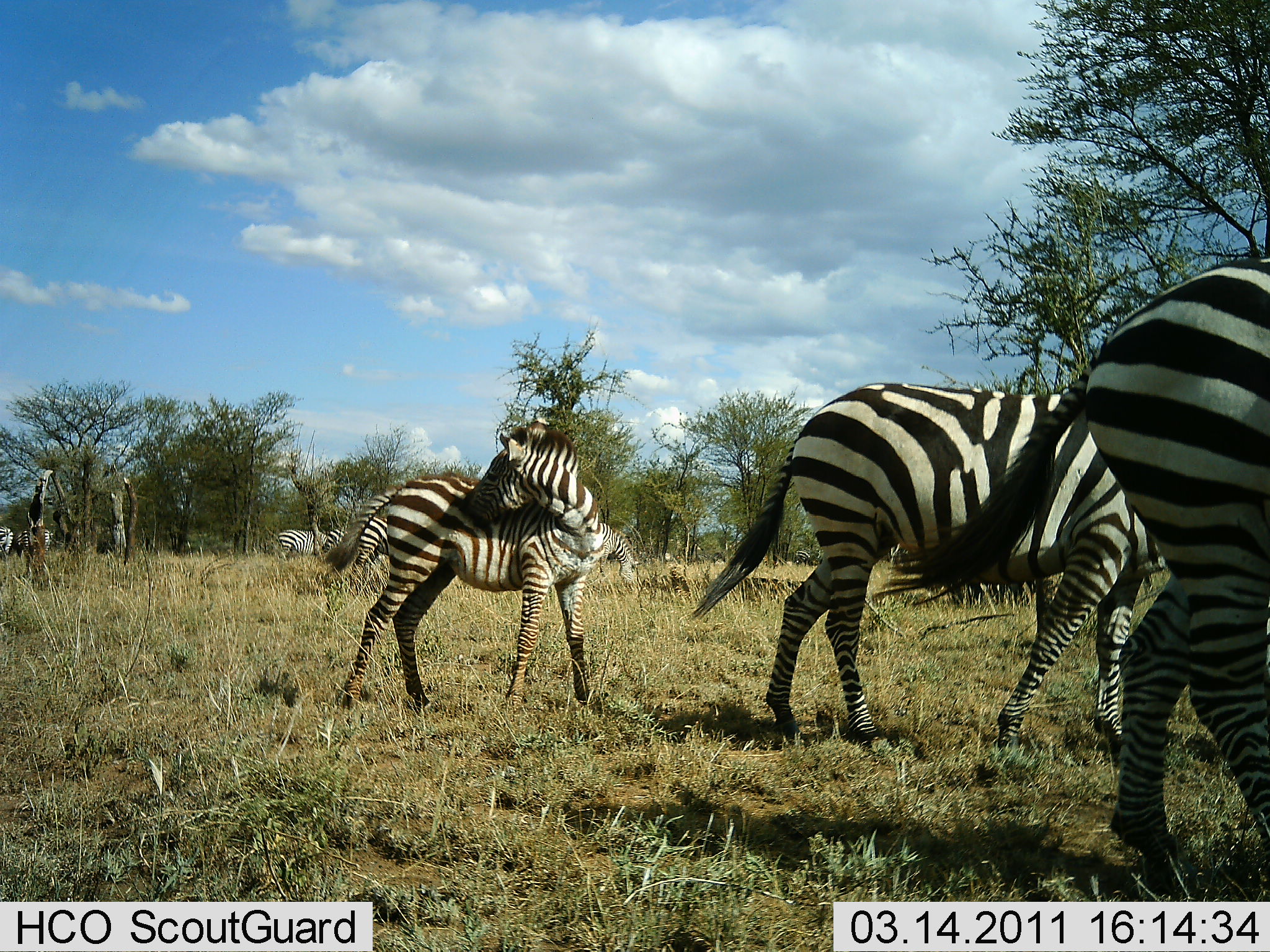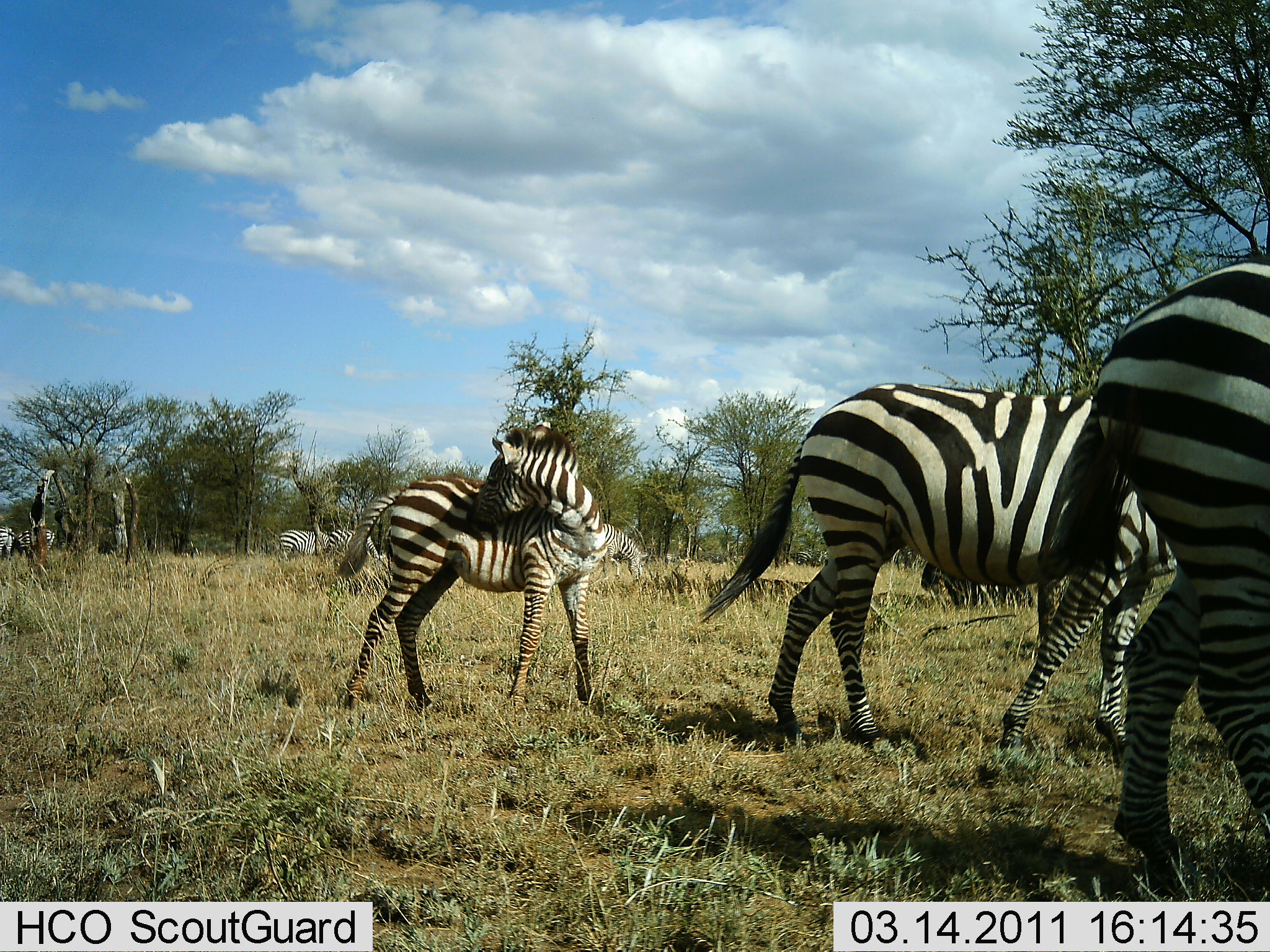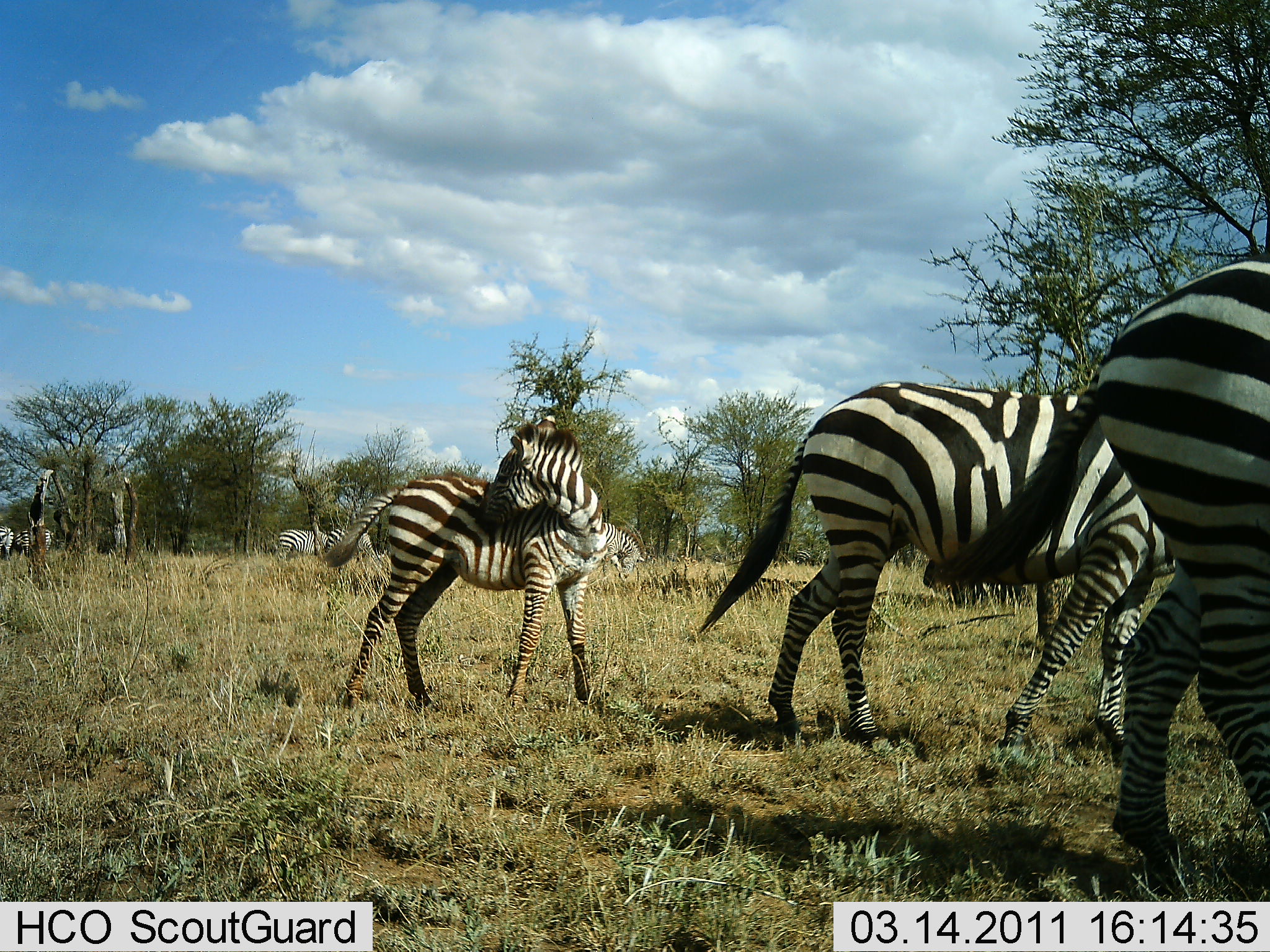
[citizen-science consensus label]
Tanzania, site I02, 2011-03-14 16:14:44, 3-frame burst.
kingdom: Animalia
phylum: Chordata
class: Mammalia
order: Perissodactyla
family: Equidae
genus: Equus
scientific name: Equus quagga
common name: plains zebra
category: zebra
Zebra (plains zebra) (Equus quagga), count 7. Behavior (volunteer vote fractions): standing 55%, resting 9%, moving 45%, interacting 0%. Young present (vote fraction): 27%. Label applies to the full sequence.